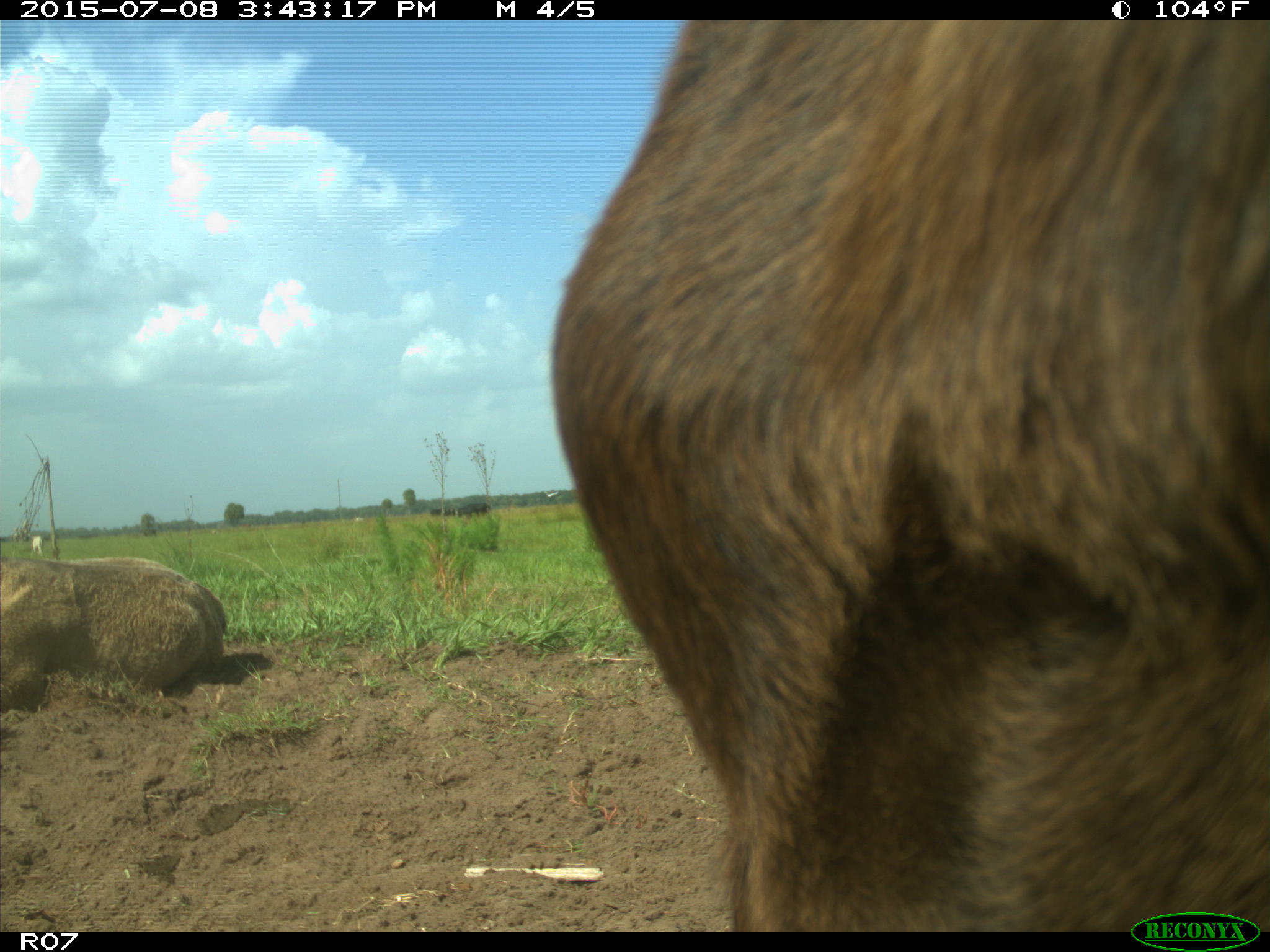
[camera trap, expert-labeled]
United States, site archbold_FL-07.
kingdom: Animalia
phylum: Chordata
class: Mammalia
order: Artiodactyla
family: Bovidae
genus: Bos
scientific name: Bos taurus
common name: domestic cow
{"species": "Bos taurus (domestic cow)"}